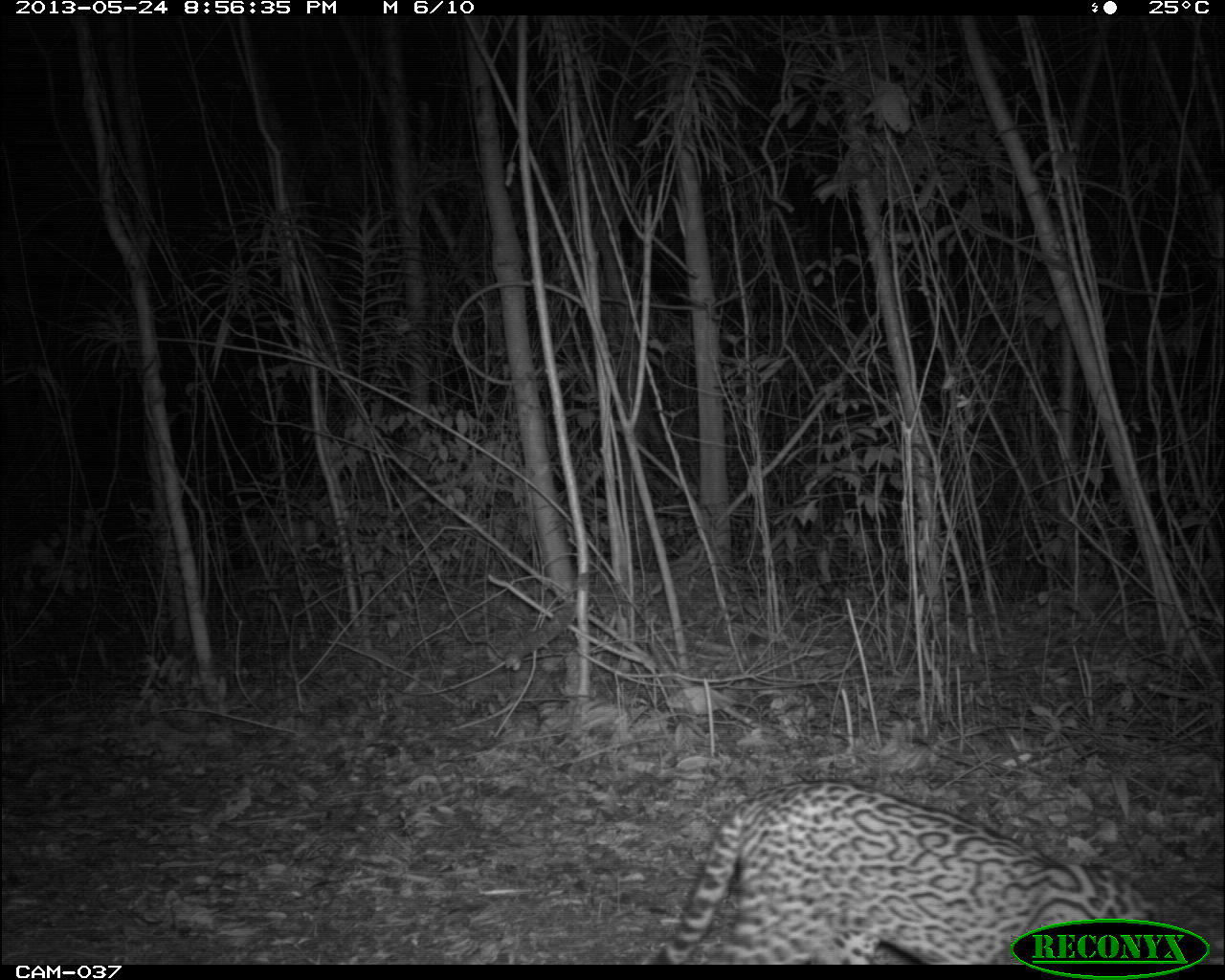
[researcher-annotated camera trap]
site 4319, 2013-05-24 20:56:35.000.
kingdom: Animalia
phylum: Chordata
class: Mammalia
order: Carnivora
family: Felidae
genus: Leopardus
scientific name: Leopardus pardalis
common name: ocelot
Leopardus pardalis (ocelot), count 1.